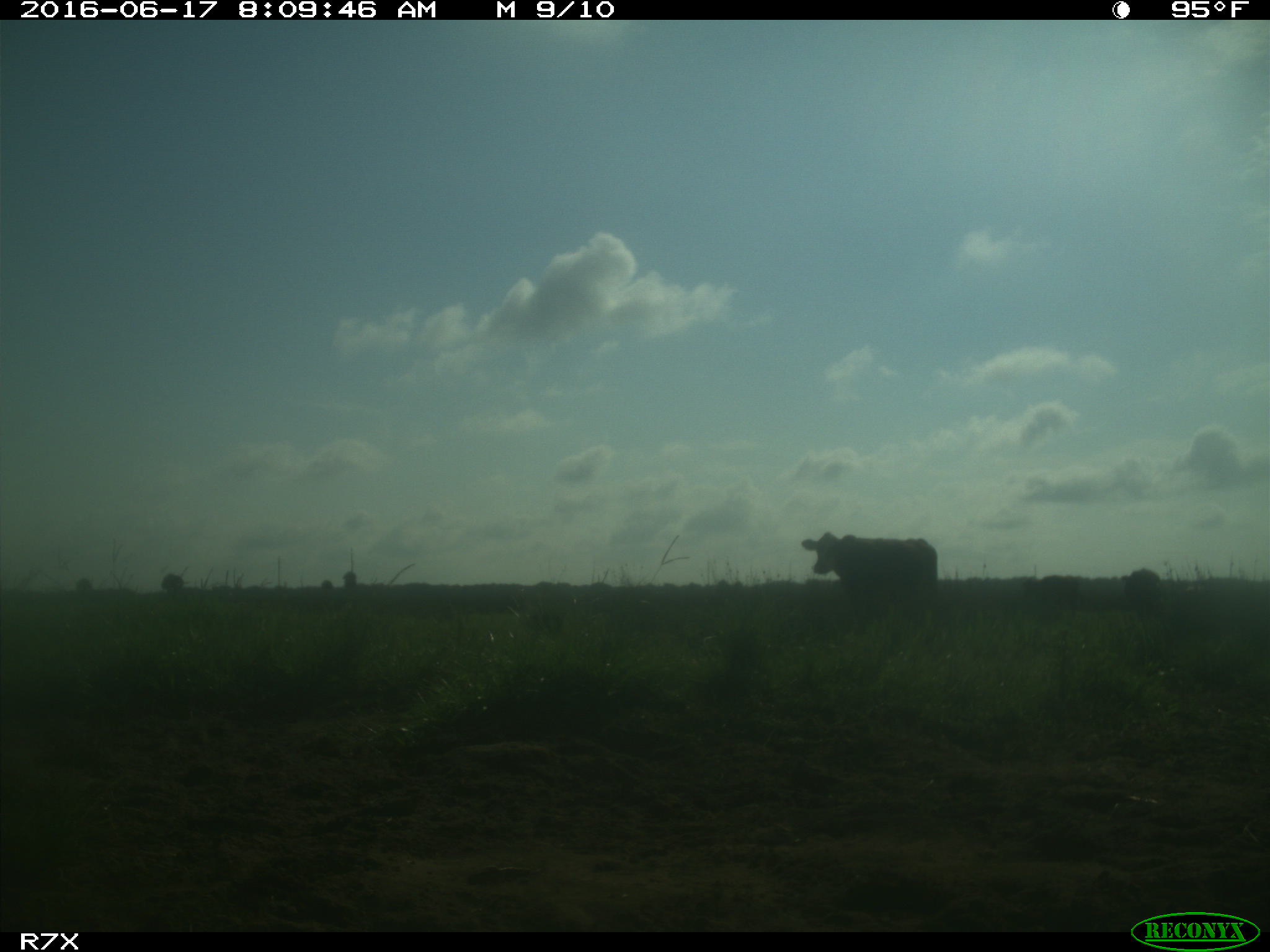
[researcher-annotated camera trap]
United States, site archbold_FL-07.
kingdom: Animalia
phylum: Chordata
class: Mammalia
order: Artiodactyla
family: Bovidae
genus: Bos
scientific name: Bos taurus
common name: domestic cow